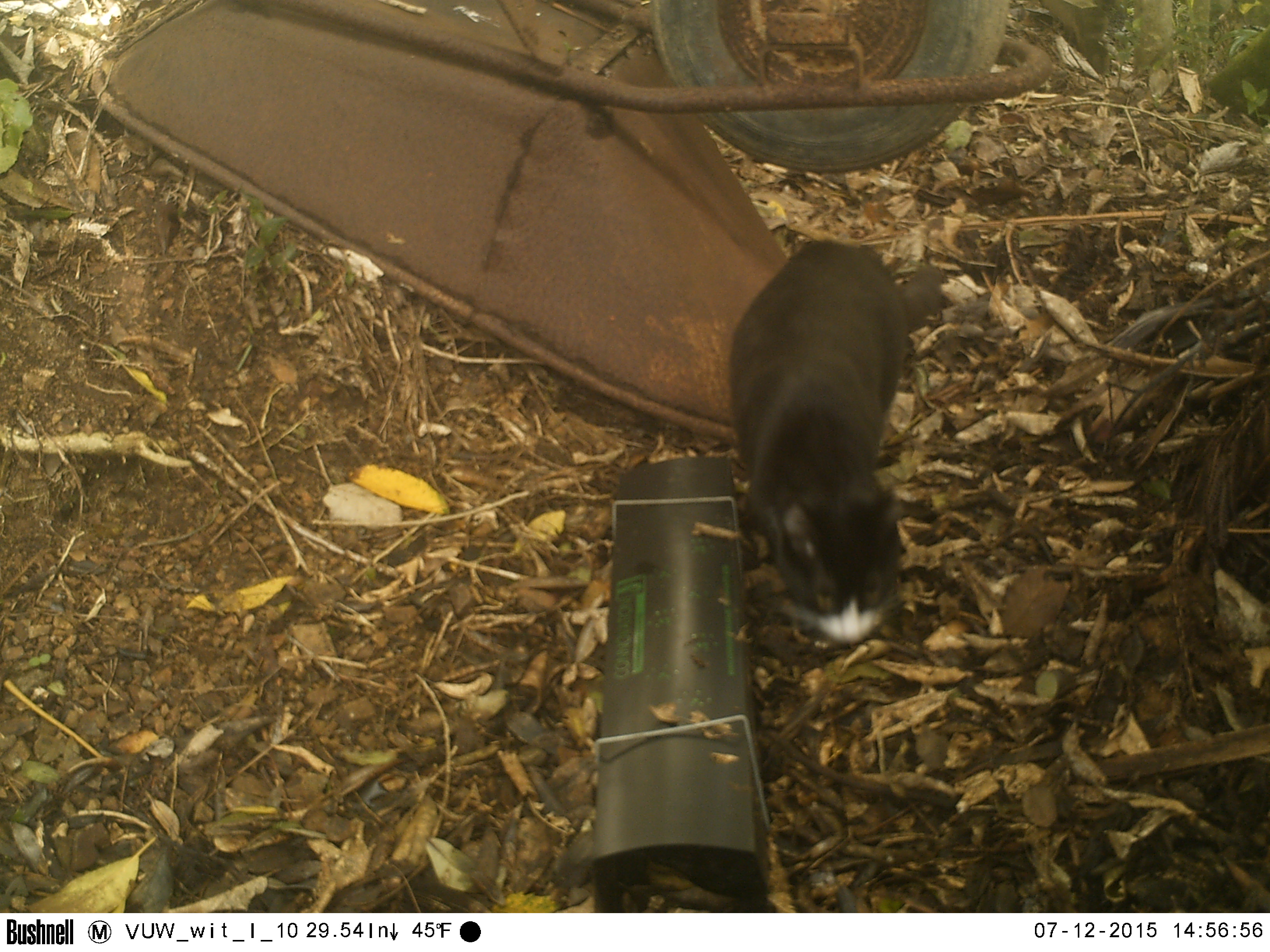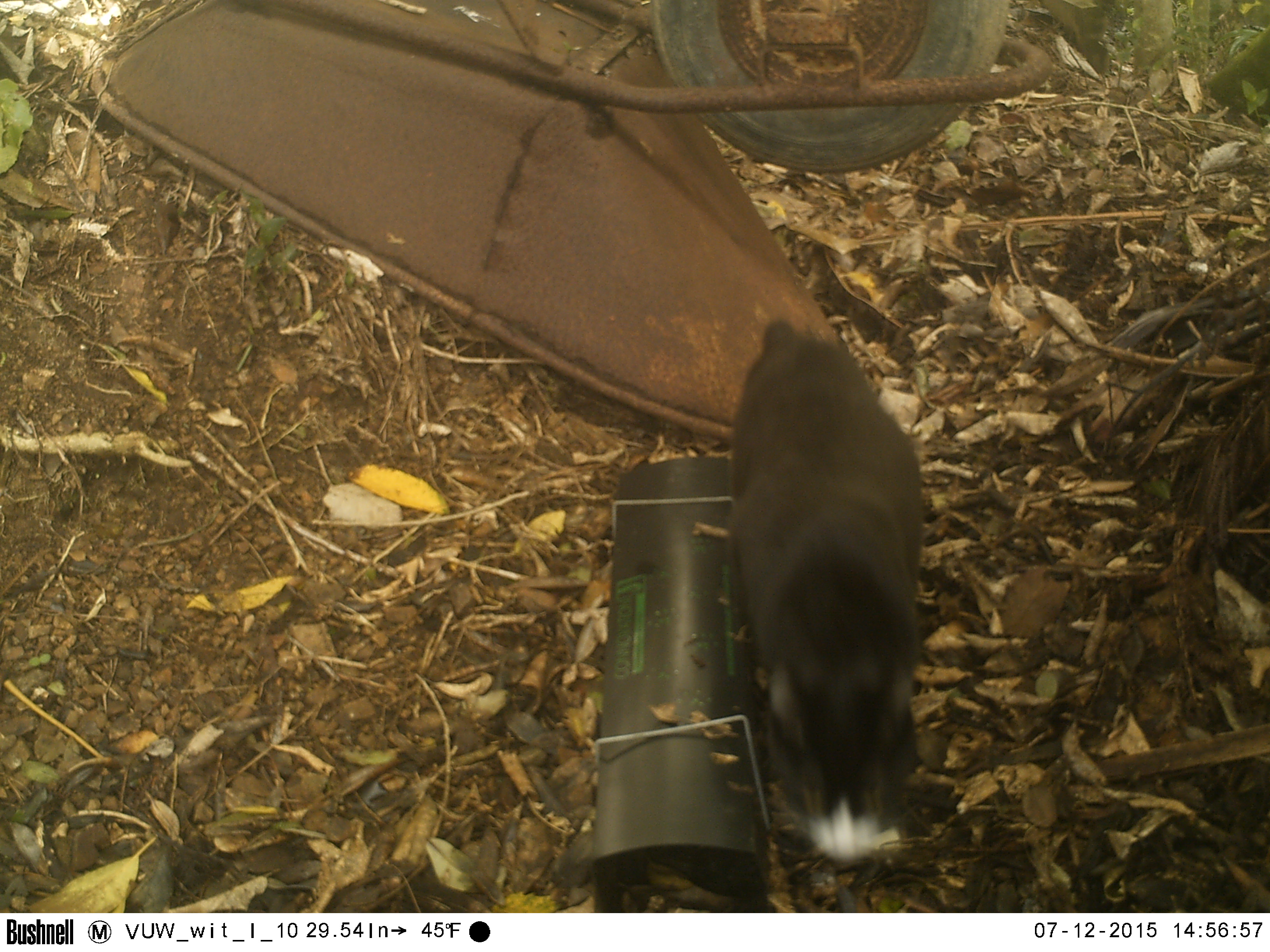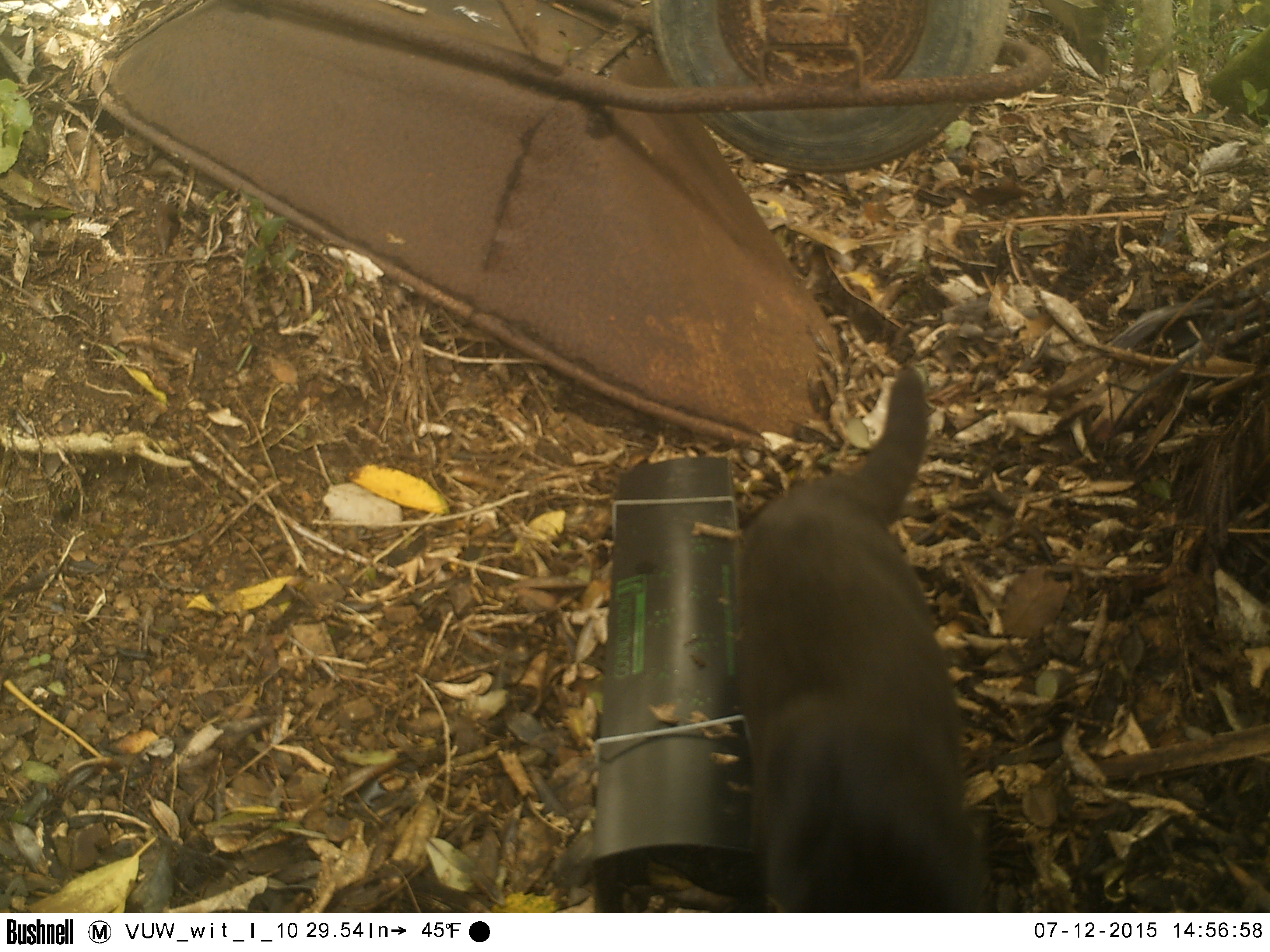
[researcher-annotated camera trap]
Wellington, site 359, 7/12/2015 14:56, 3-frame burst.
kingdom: Animalia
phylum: Chordata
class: Mammalia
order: Carnivora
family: Felidae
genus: Felis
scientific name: Felis catus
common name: cat